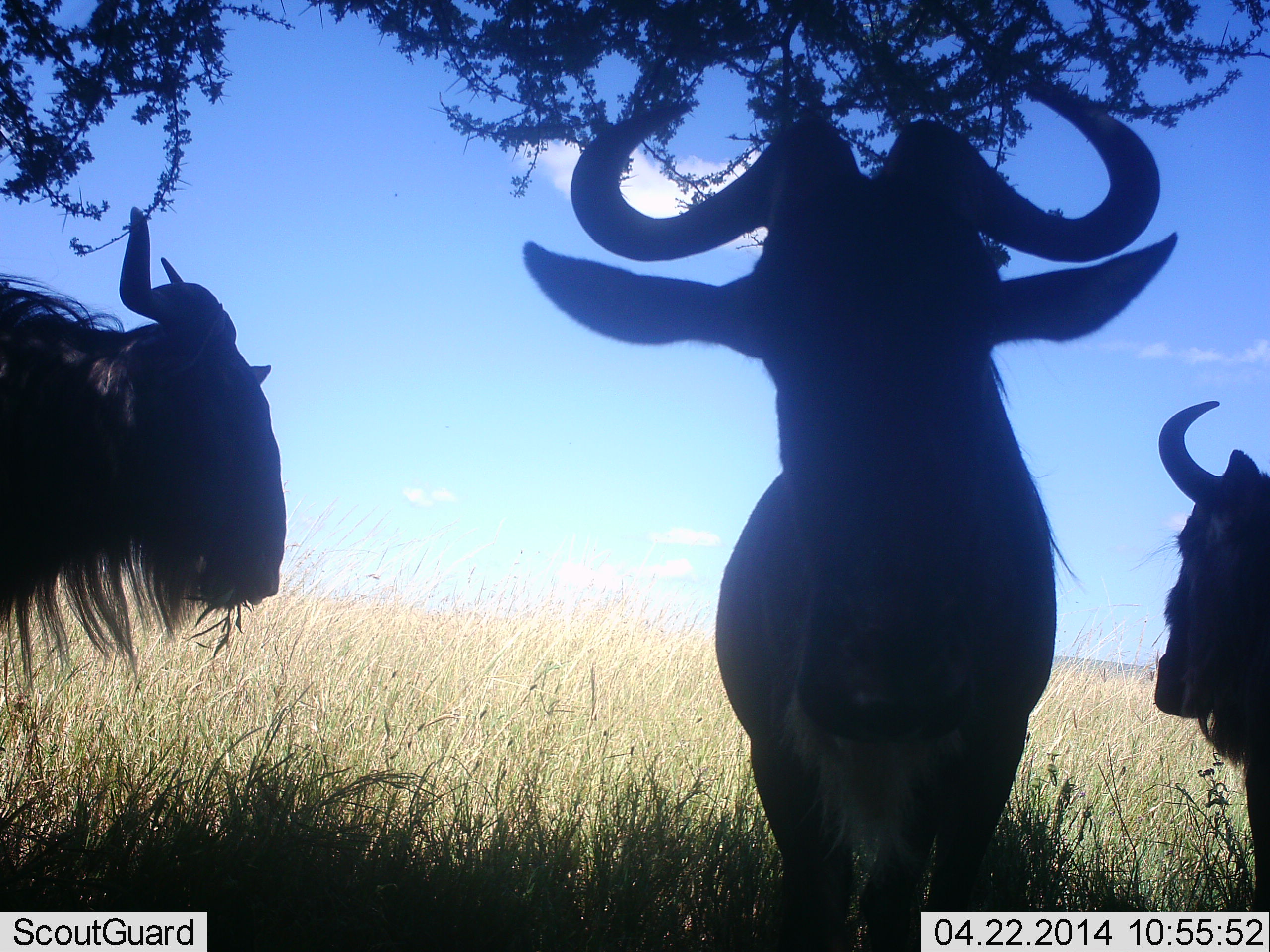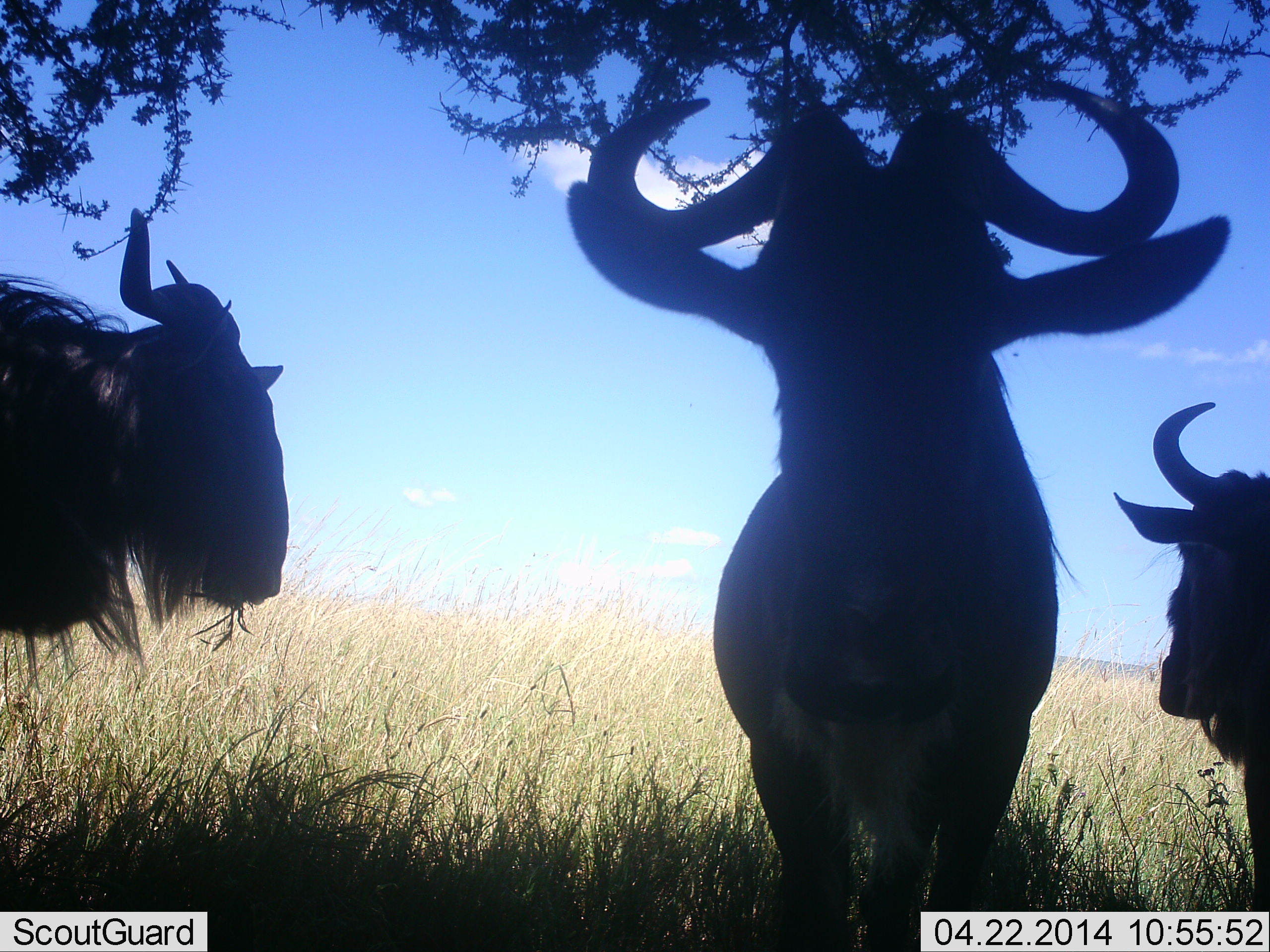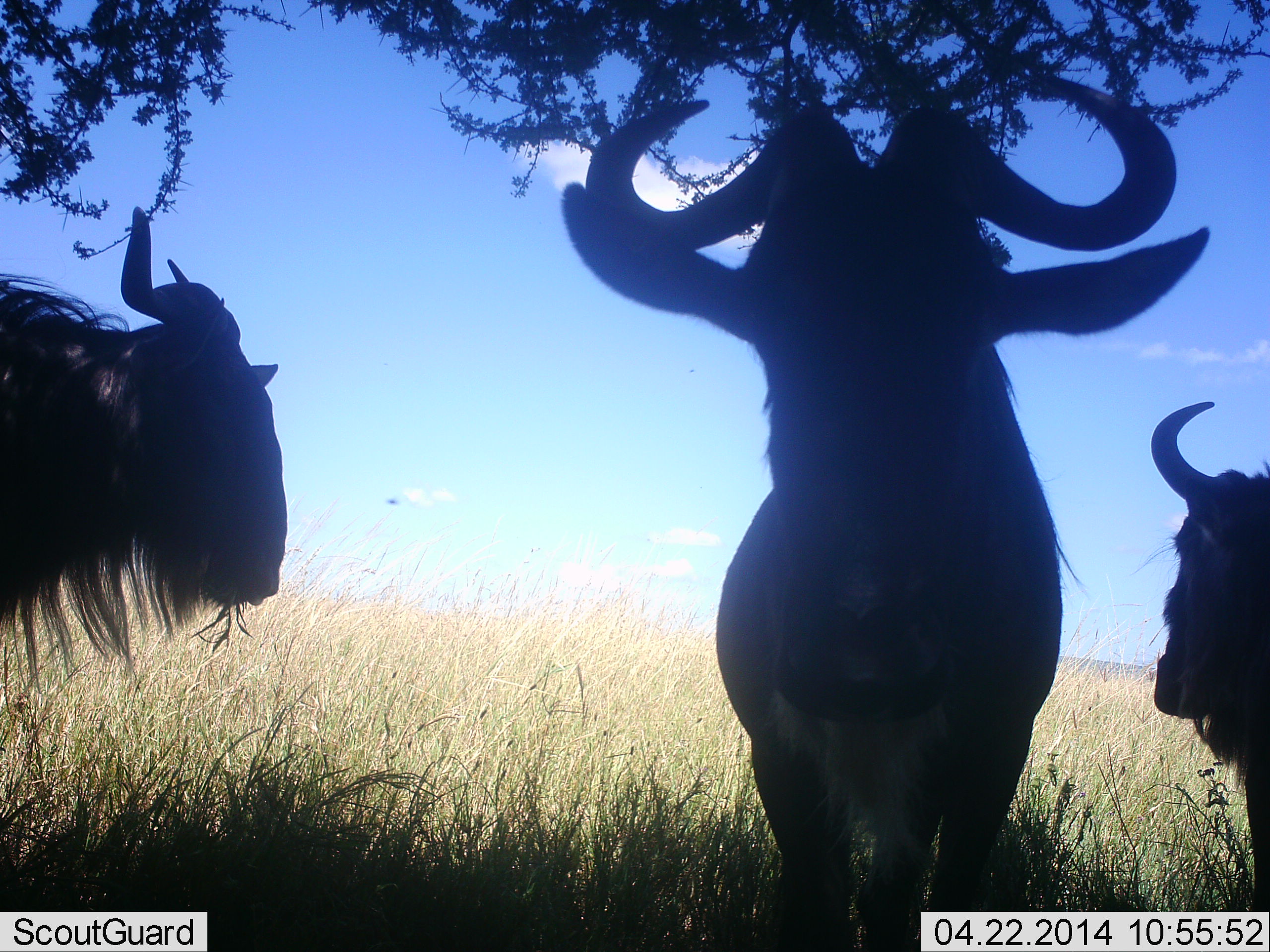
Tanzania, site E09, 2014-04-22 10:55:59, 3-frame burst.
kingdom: Animalia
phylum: Chordata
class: Mammalia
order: Artiodactyla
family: Bovidae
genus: Connochaetes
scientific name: Connochaetes taurinus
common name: blue wildebeest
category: wildebeest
Wildebeest (blue wildebeest) (Connochaetes taurinus), count 3. Behavior (volunteer vote fractions): standing 100%, resting 20%, moving 0%, interacting 0%. Young present (vote fraction): 0%. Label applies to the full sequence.